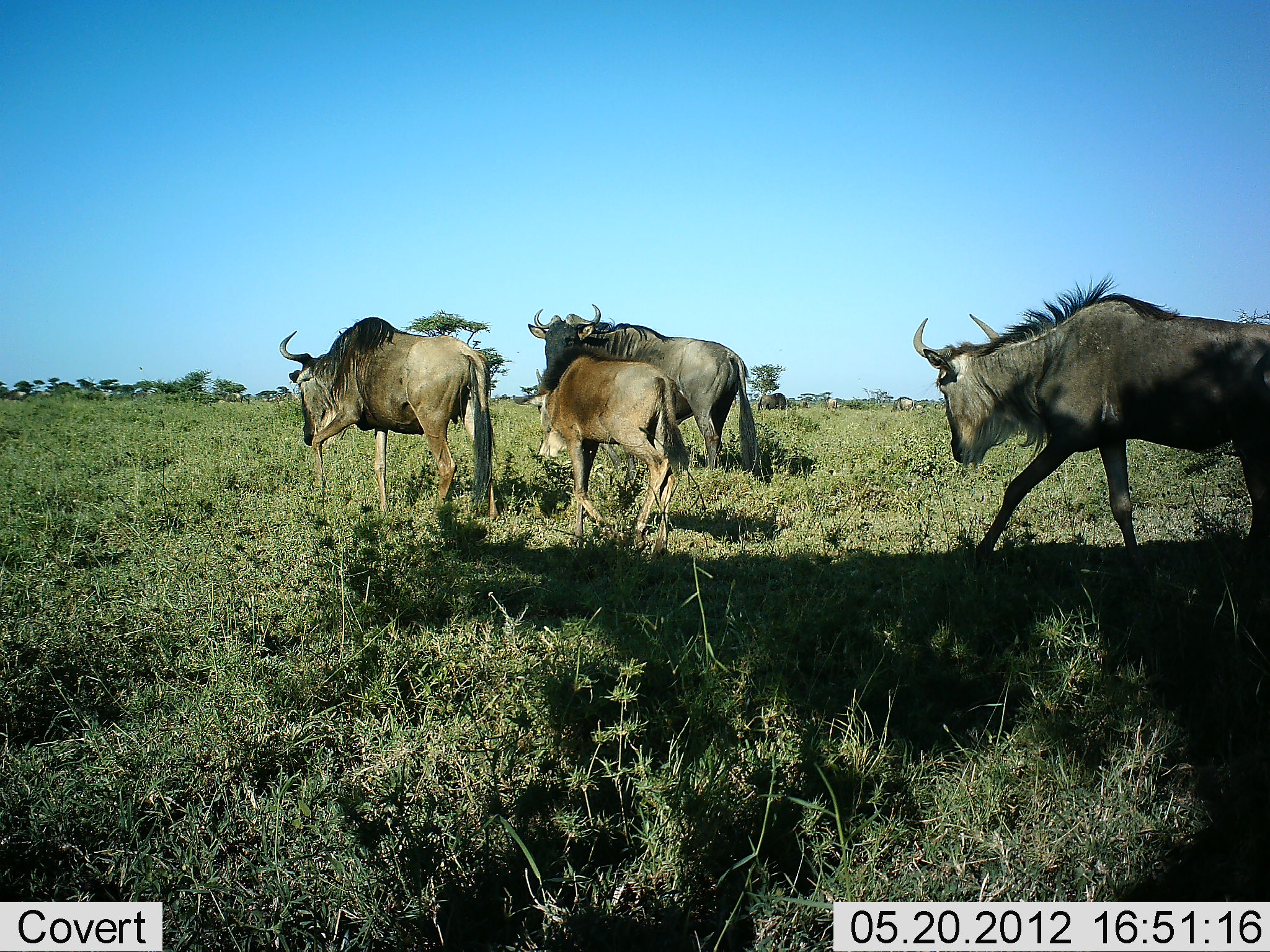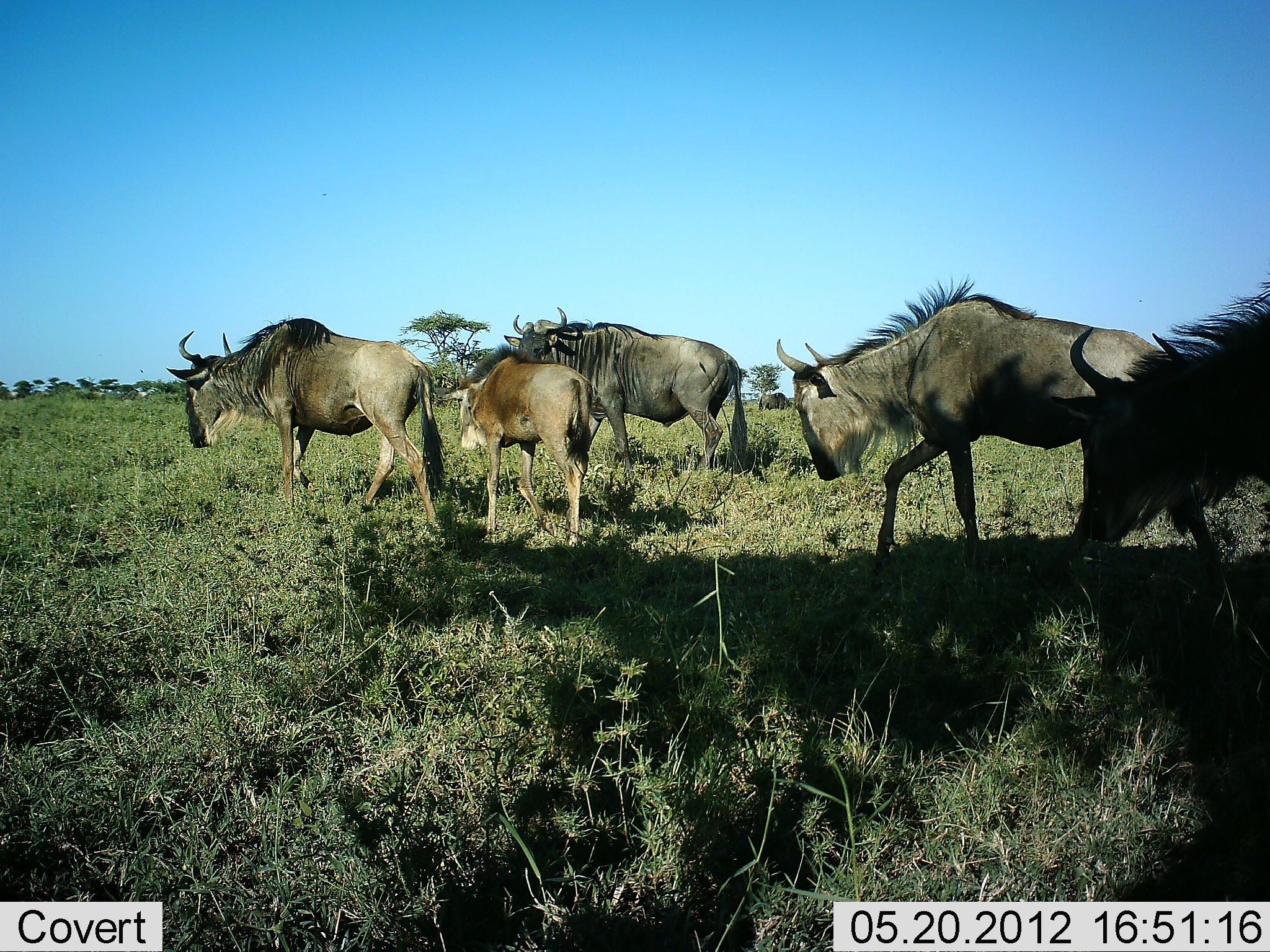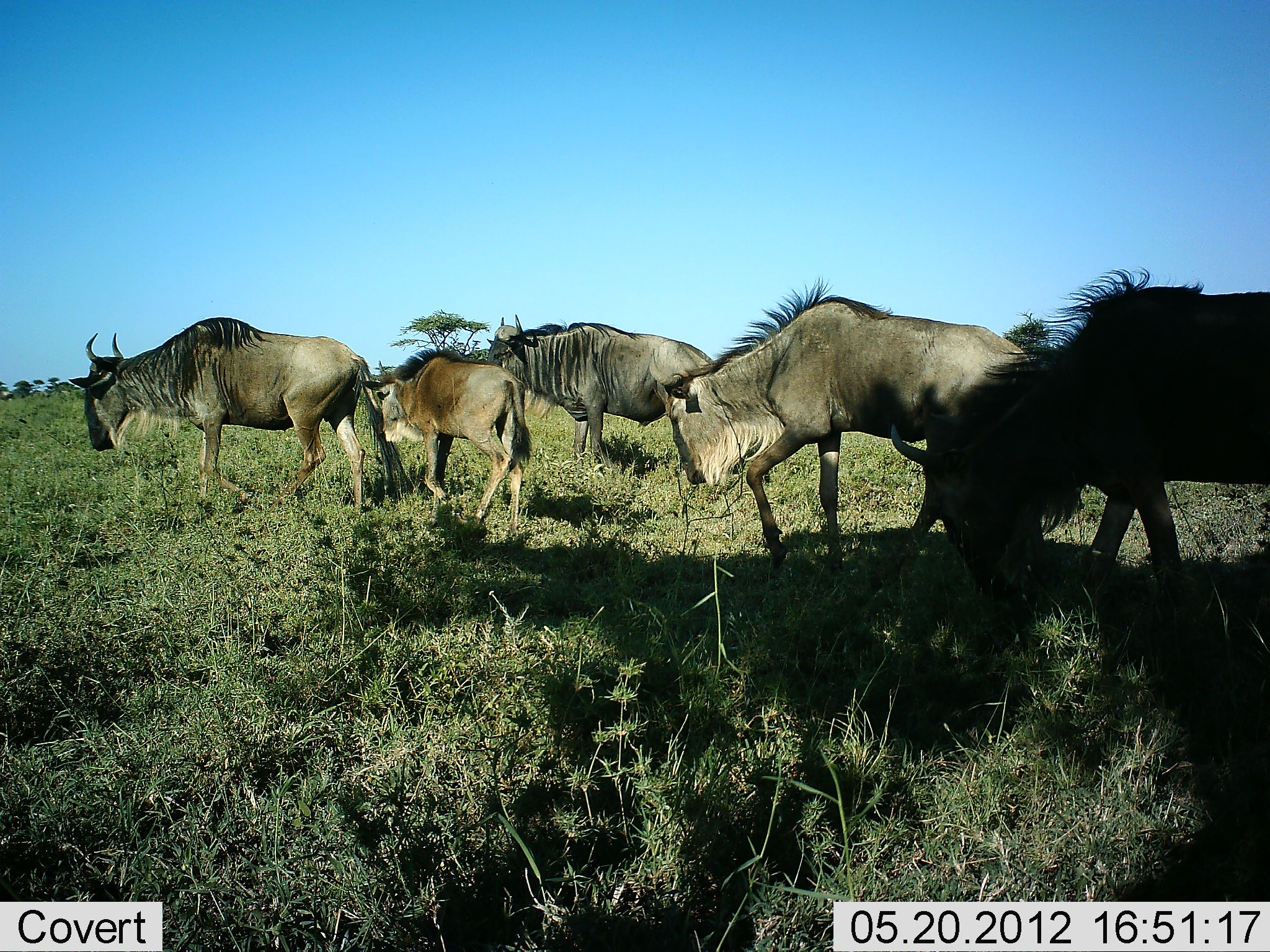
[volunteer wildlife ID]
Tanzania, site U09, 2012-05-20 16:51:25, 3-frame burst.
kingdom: Animalia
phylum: Chordata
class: Mammalia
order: Artiodactyla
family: Bovidae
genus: Connochaetes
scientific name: Connochaetes taurinus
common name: blue wildebeest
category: wildebeest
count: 5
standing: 10%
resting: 0%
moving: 80%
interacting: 0%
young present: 90%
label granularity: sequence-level